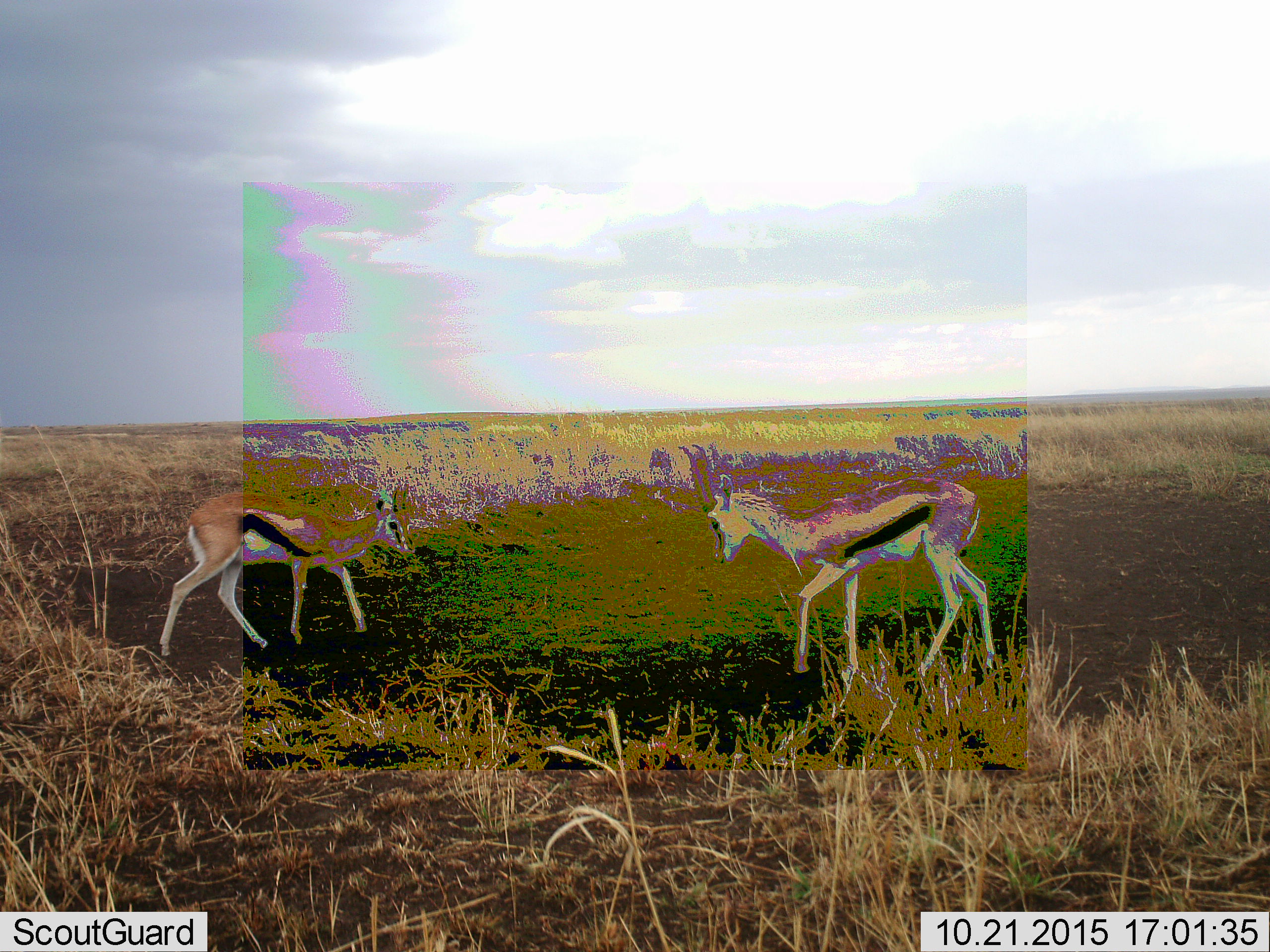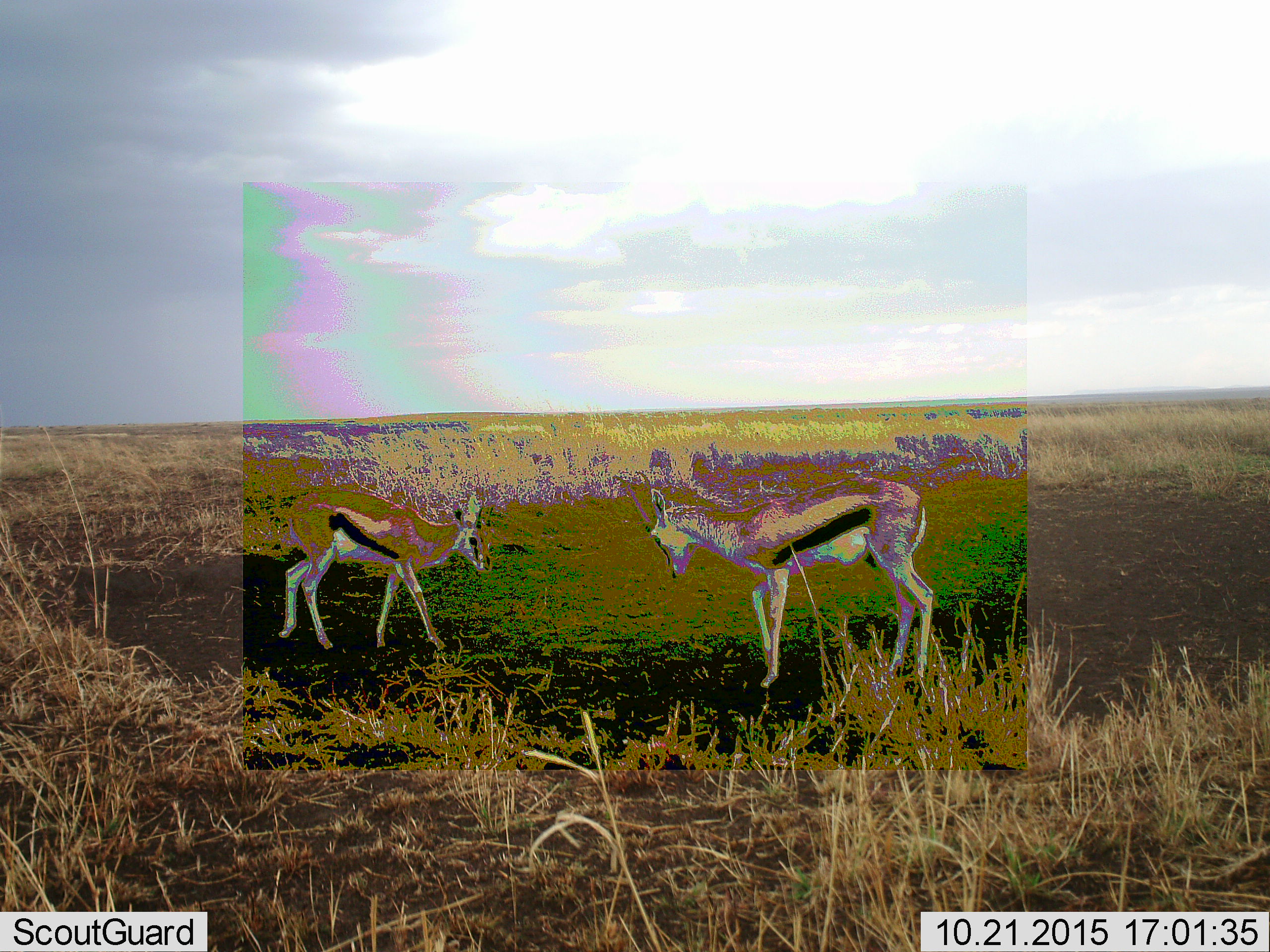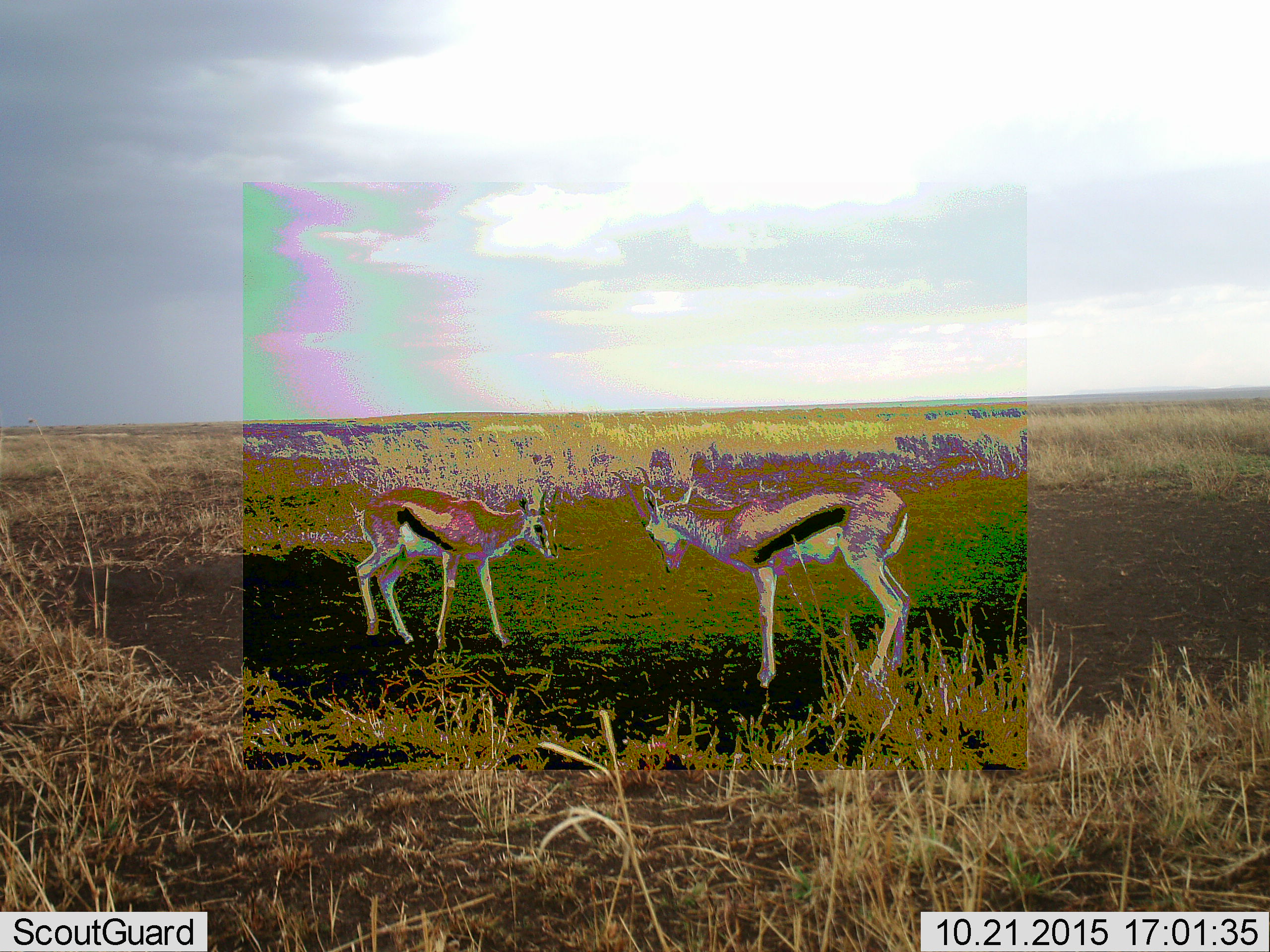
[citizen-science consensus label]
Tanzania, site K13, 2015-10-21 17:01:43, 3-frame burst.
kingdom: Animalia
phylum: Chordata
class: Mammalia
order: Artiodactyla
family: Bovidae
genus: Eudorcas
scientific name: Eudorcas thomsonii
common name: thomson's gazelle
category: gazellethomsons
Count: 2.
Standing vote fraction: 30%.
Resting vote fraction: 0%.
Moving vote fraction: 40%.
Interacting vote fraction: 50%.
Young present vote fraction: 0%.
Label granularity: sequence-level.